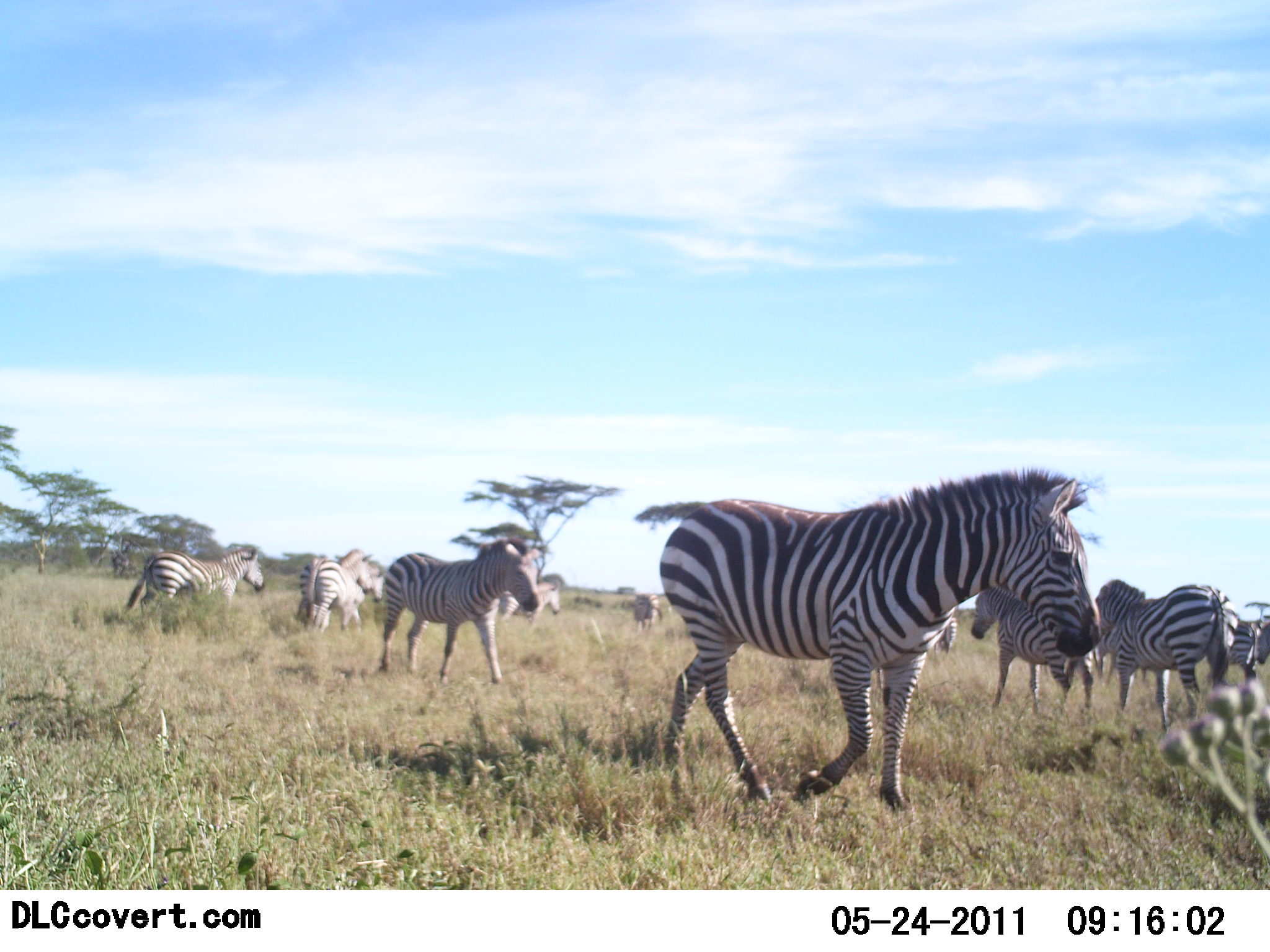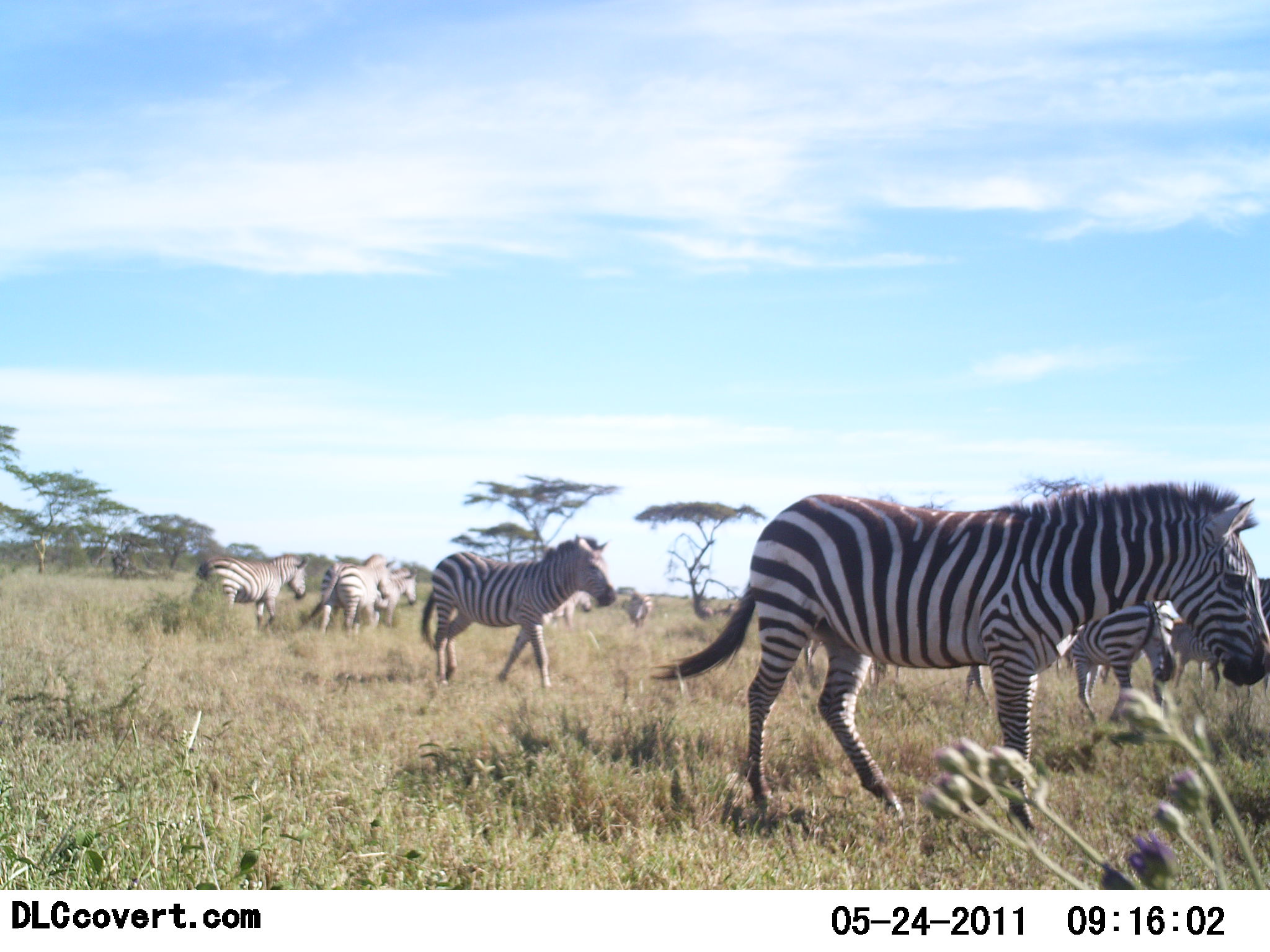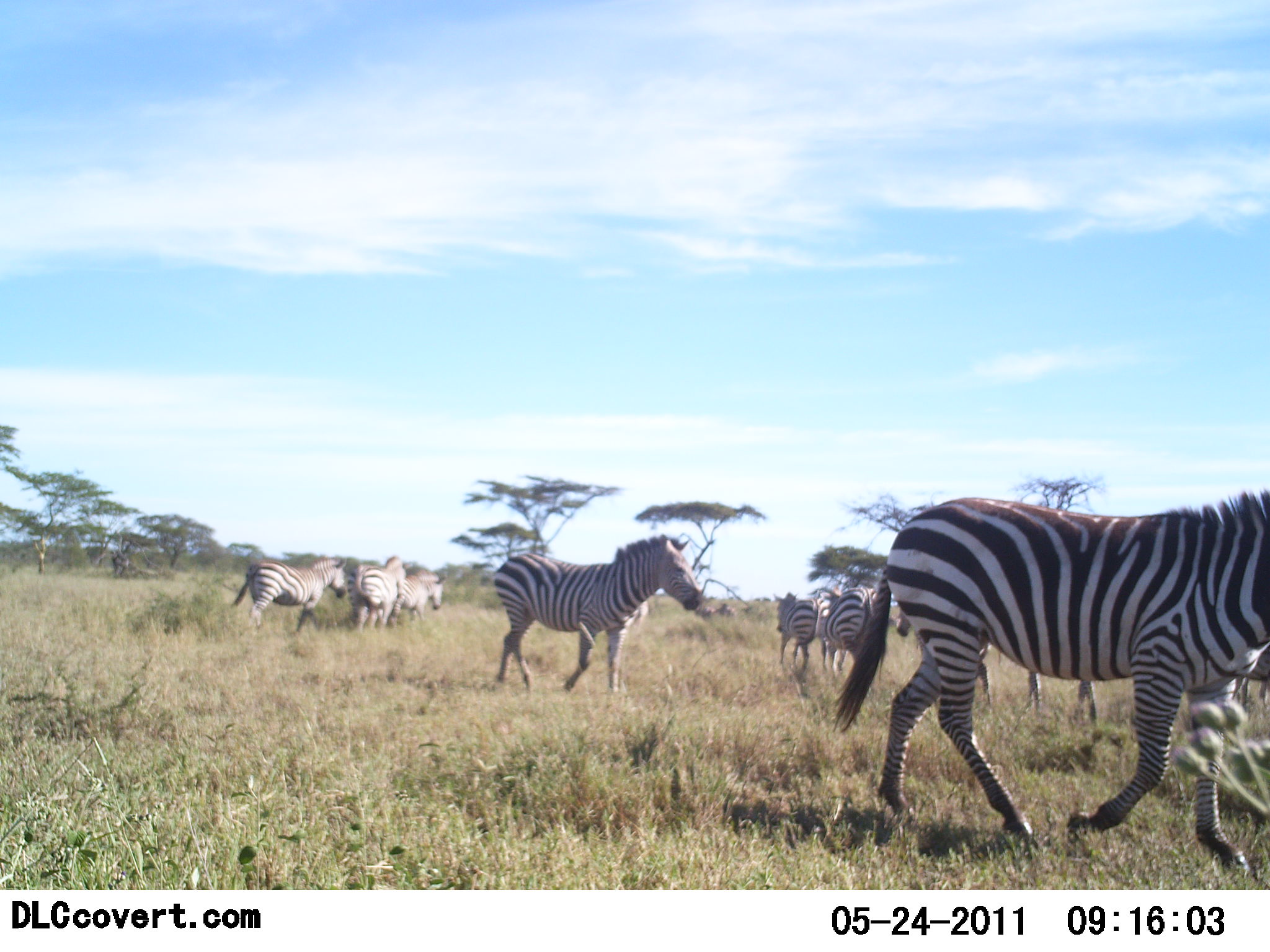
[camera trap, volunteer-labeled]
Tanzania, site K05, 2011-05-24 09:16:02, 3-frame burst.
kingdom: Animalia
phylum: Chordata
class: Mammalia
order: Perissodactyla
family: Equidae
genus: Equus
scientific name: Equus quagga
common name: plains zebra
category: zebra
Zebra (plains zebra) (Equus quagga), count 11-50. Behavior (volunteer vote fractions): standing 46%, resting 0%, moving 100%, interacting 0%. Young present (vote fraction): 0%. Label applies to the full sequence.